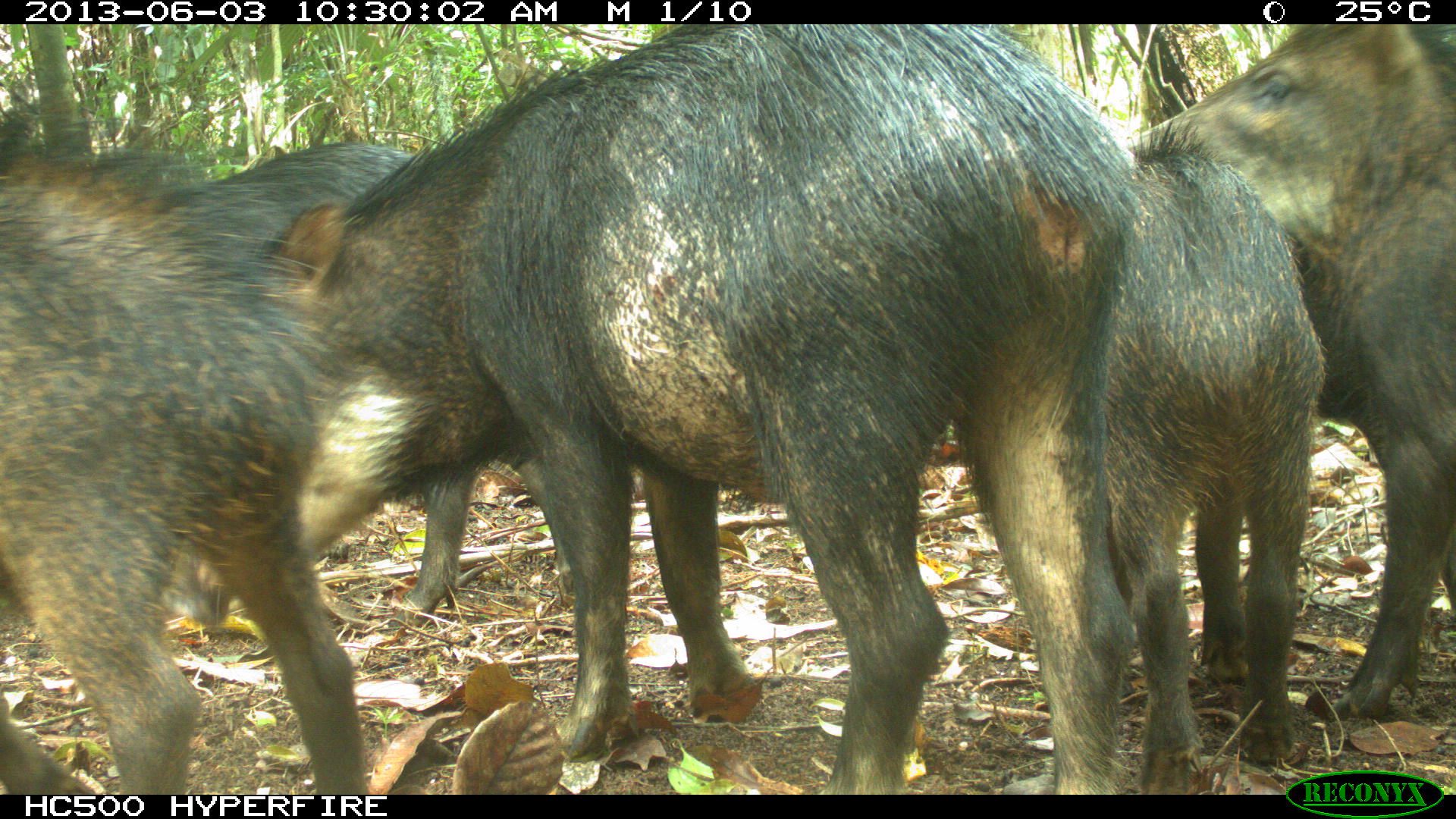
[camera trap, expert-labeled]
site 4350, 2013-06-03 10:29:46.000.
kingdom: Animalia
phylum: Chordata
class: Mammalia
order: Artiodactyla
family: Tayassuidae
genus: Tayassu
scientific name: Tayassu pecari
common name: white-lipped peccary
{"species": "Tayassu pecari (white-lipped peccary)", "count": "6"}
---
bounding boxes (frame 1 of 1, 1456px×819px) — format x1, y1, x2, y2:
tayassu pecari: 246, 24, 1153, 794; 0, 82, 367, 794; 1127, 24, 1456, 717; 1110, 121, 1325, 794; 193, 137, 475, 626